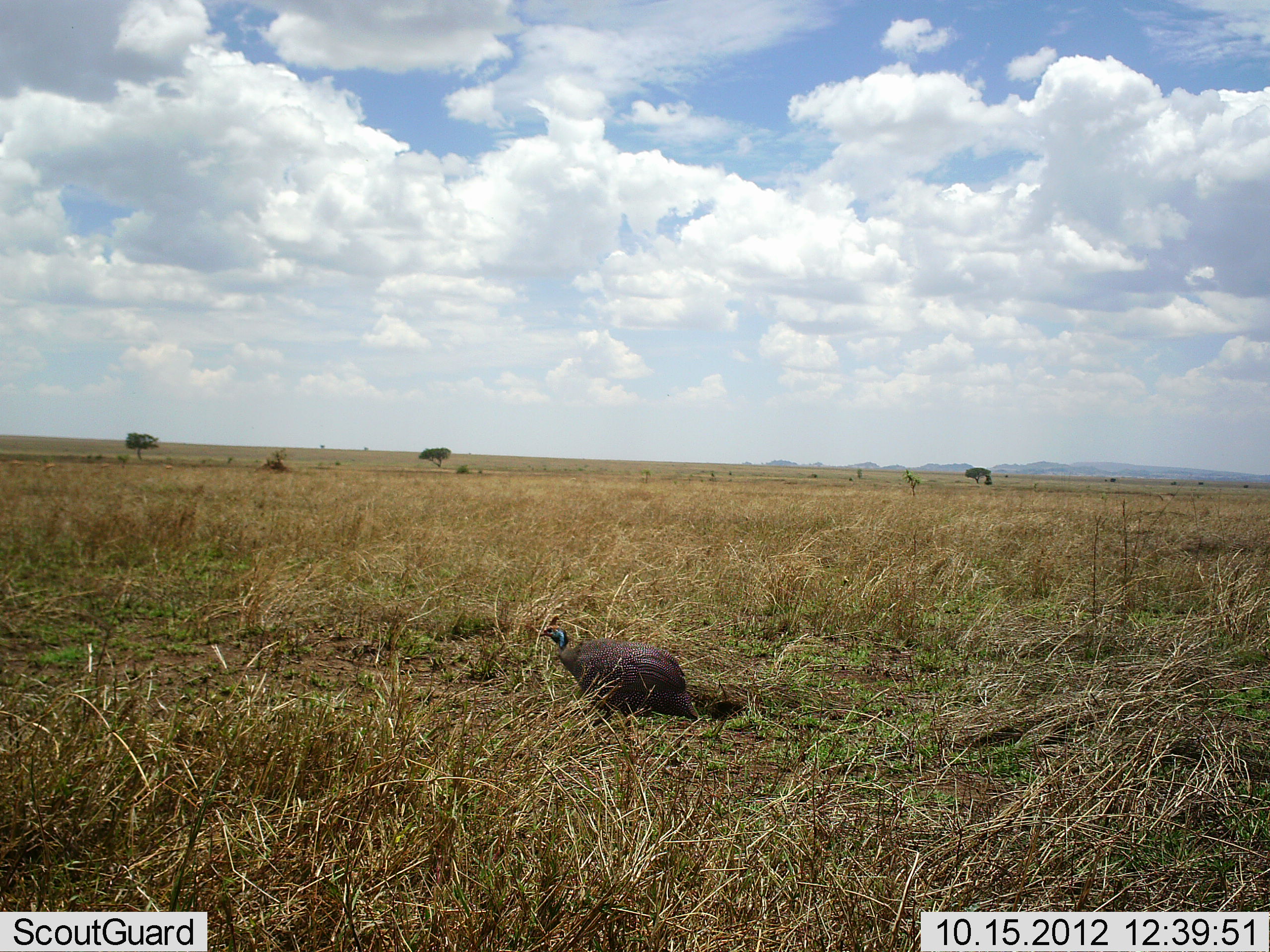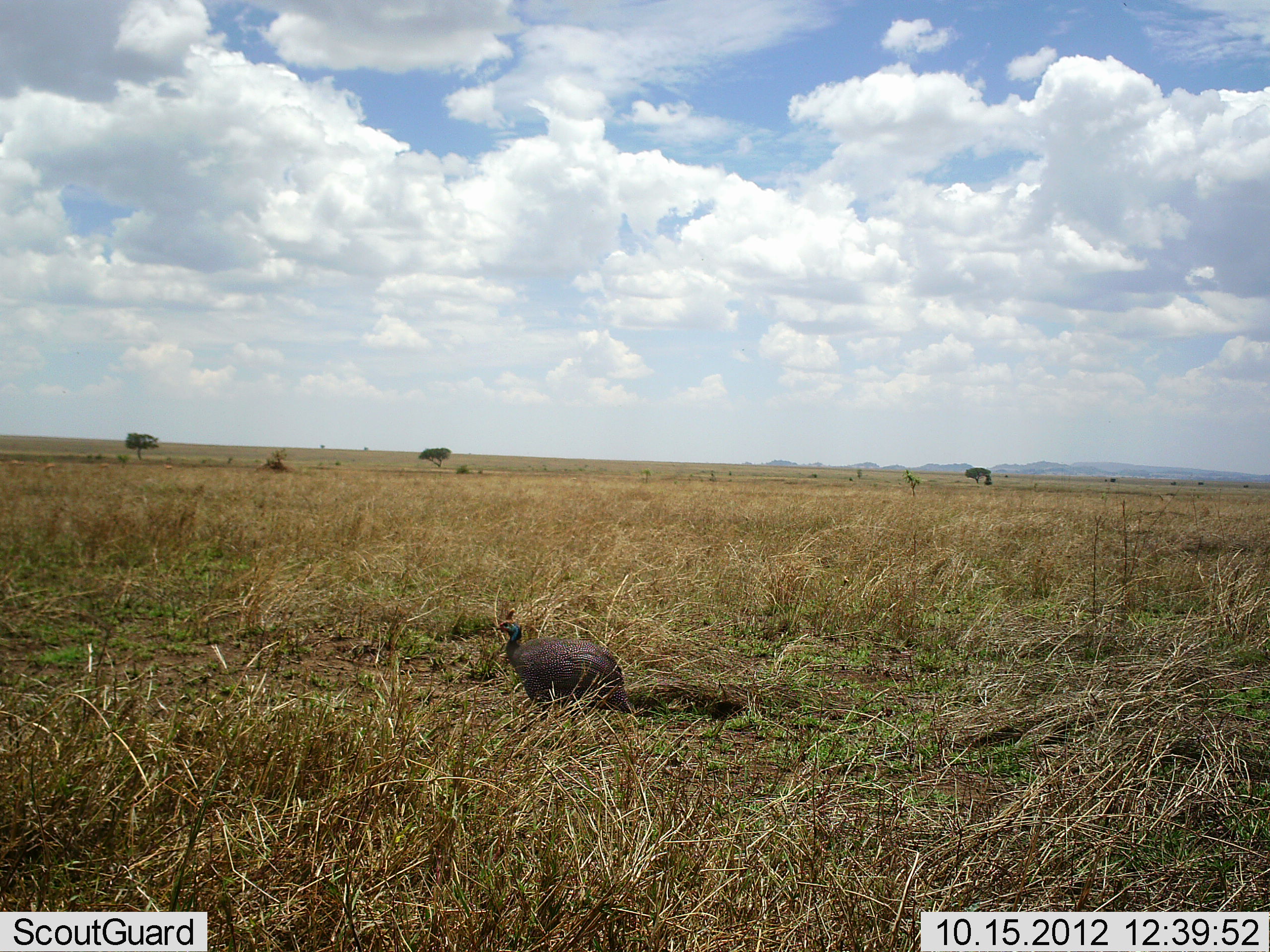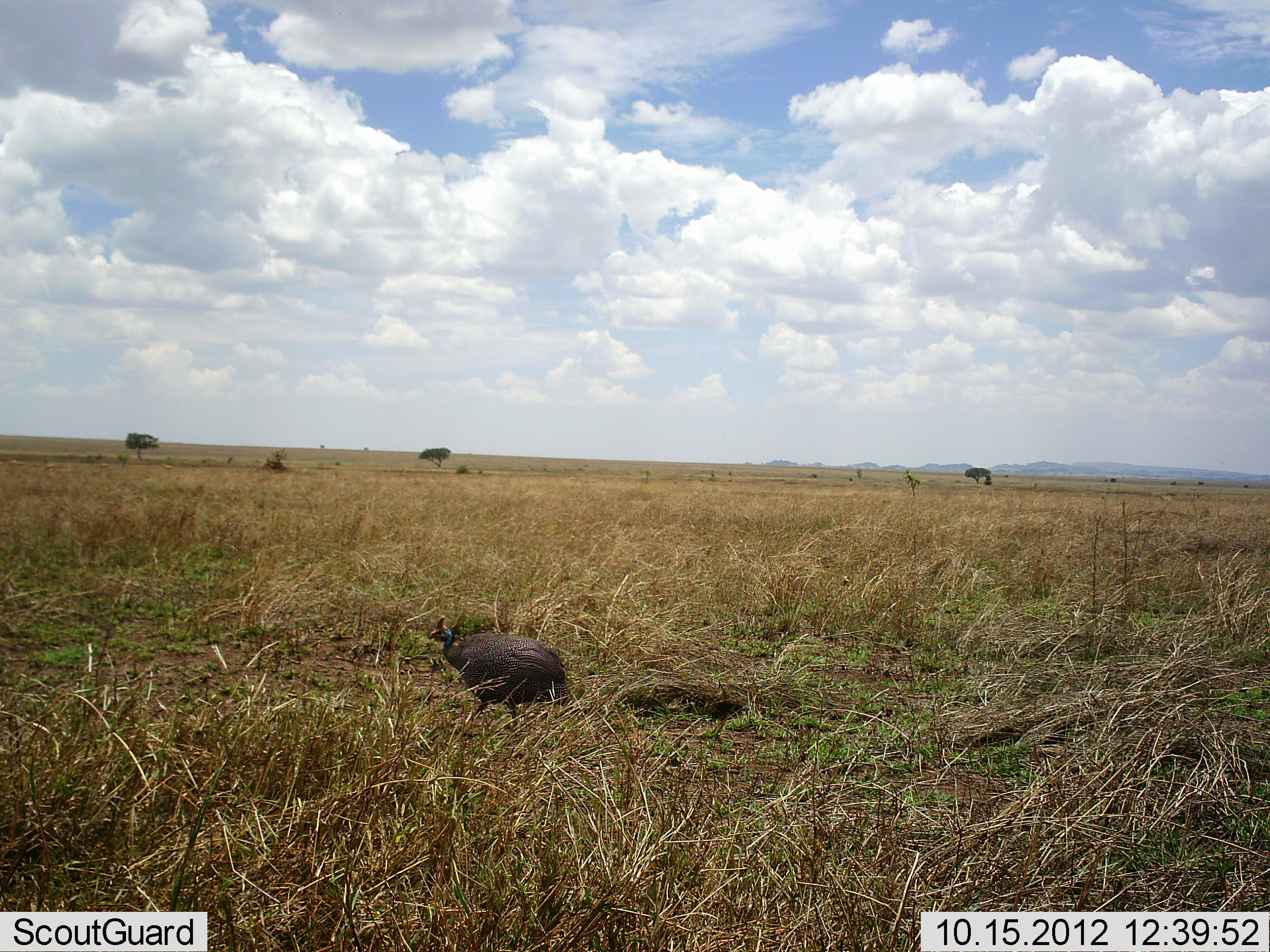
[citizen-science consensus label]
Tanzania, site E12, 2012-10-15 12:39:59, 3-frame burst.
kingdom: Animalia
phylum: Chordata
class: Aves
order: Galliformes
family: Numididae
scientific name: Numididae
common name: guinea fowl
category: guineafowl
Guineafowl (guinea fowl) (Numididae), count 1. Behavior (volunteer vote fractions): standing 10%, resting 0%, moving 90%, interacting 0%. Young present (vote fraction): 0%. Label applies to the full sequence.